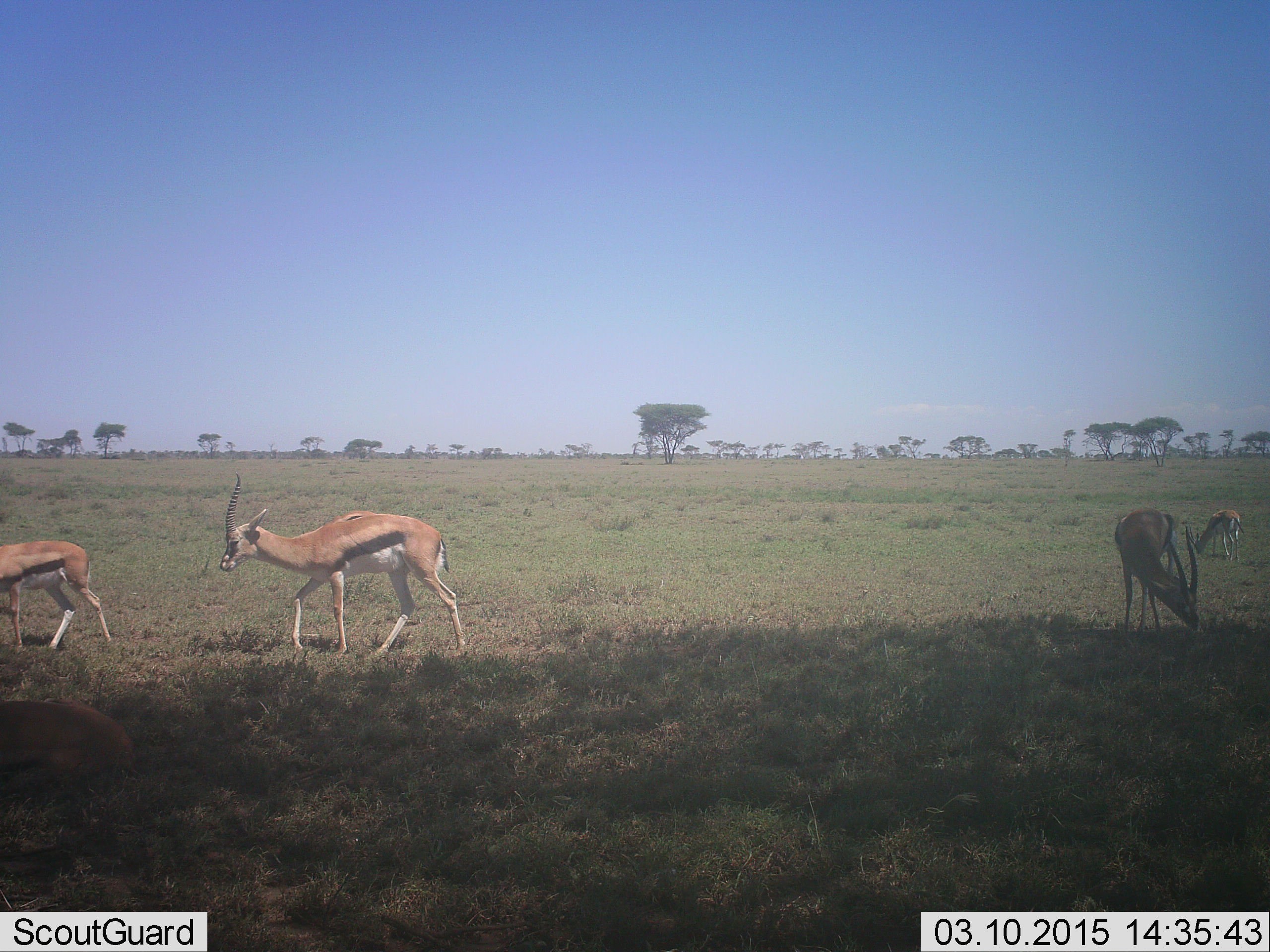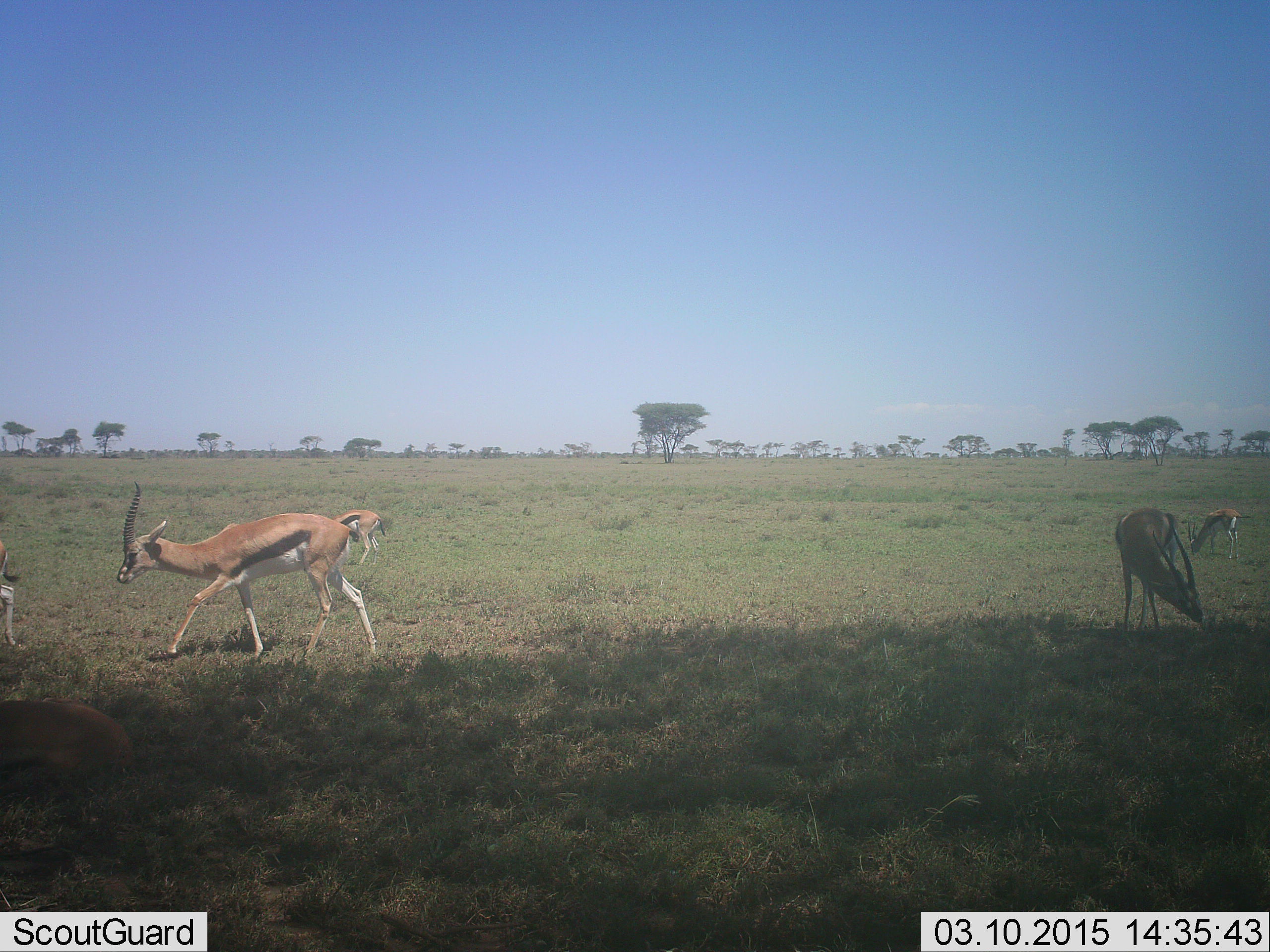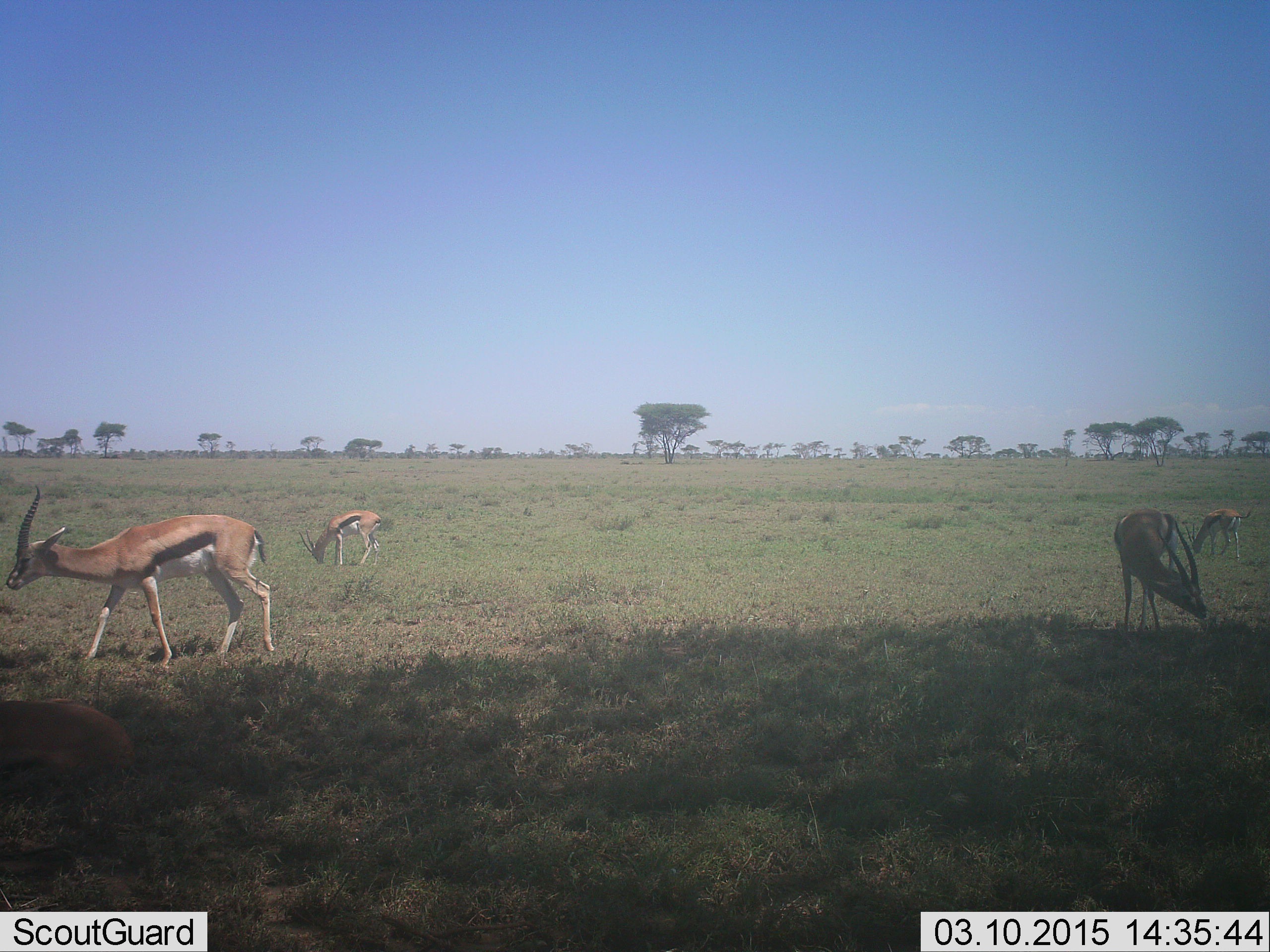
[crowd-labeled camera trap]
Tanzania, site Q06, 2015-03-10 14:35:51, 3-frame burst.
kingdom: Animalia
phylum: Chordata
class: Mammalia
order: Artiodactyla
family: Bovidae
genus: Eudorcas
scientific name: Eudorcas thomsonii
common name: thomson's gazelle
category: gazellethomsons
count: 5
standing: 30%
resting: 20%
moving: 90%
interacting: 10%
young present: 0%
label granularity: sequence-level